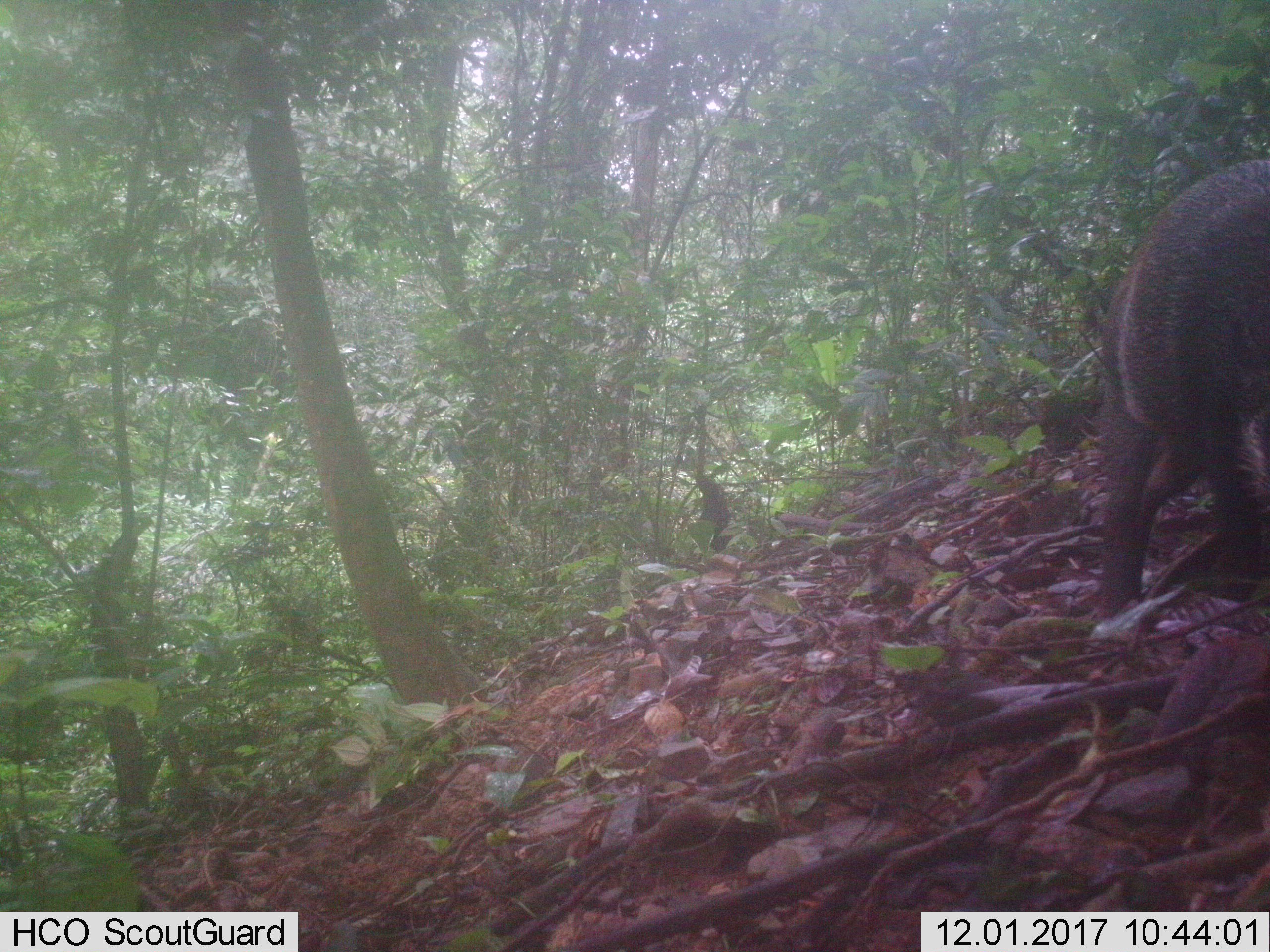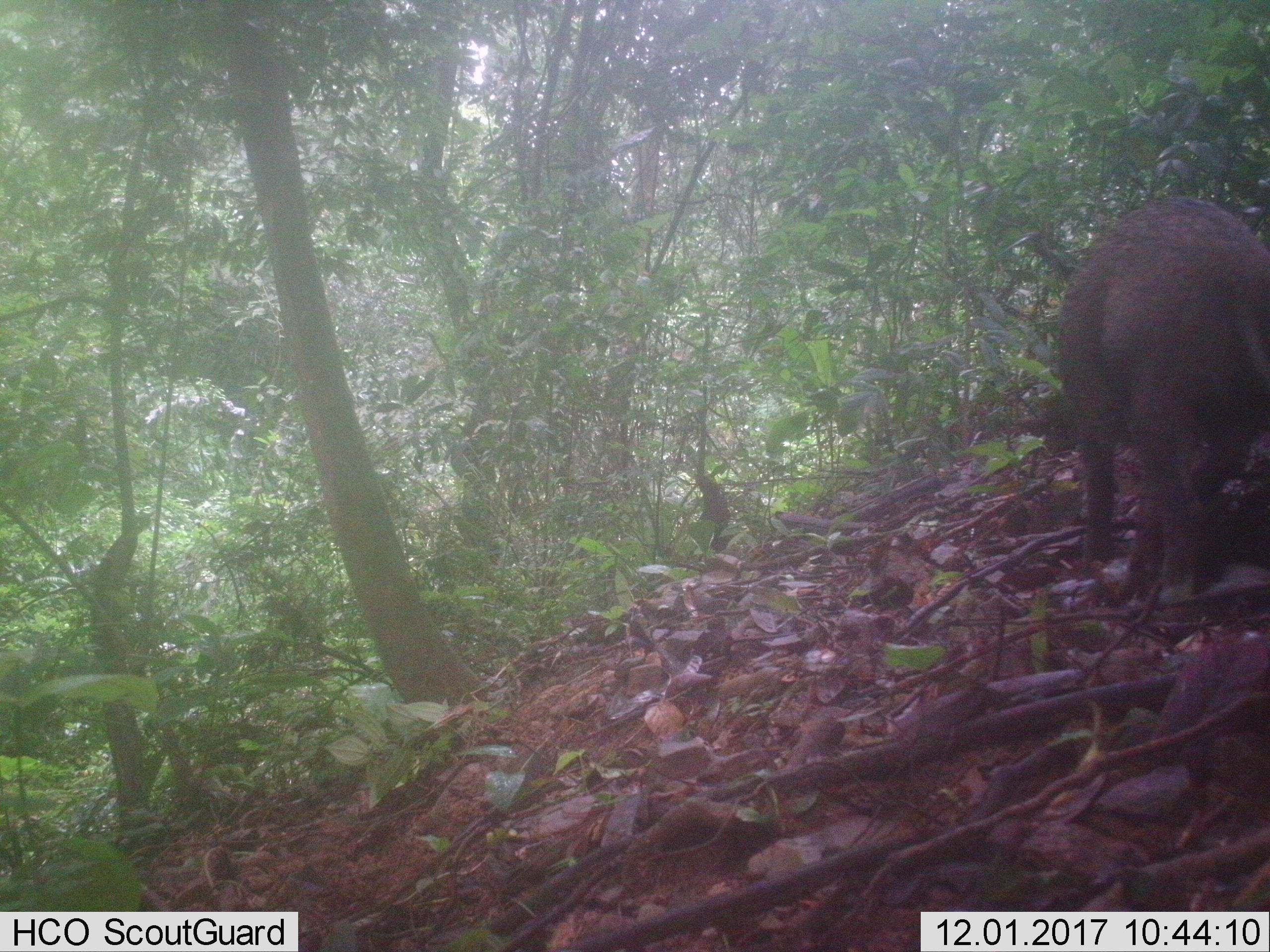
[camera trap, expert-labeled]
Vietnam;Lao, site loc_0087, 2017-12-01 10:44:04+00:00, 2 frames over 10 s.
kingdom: Animalia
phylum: Chordata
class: Mammalia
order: Artiodactyla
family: Suidae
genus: Sus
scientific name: Sus scrofa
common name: eurasian wild pig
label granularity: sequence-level